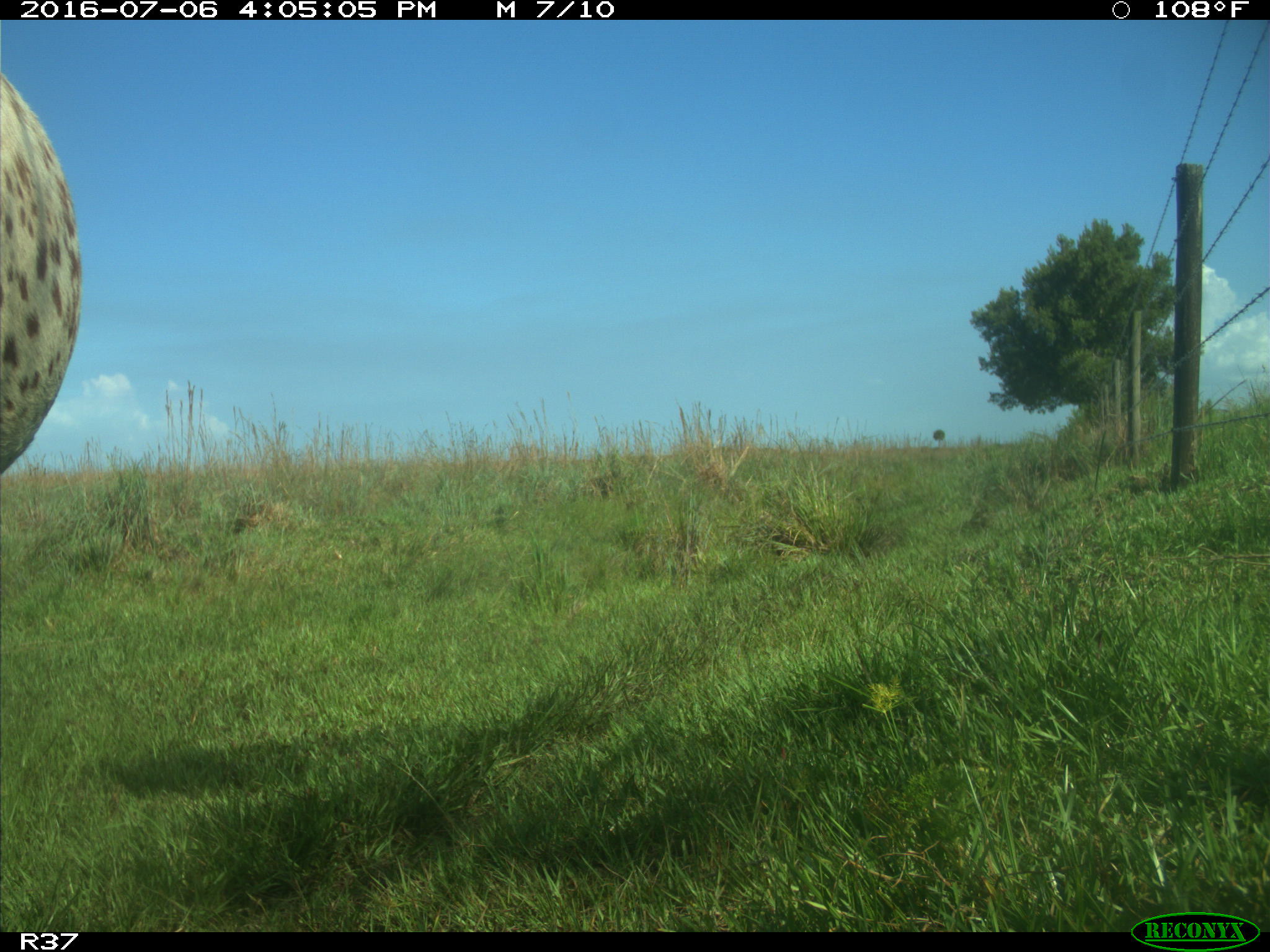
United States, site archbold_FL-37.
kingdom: Animalia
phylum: Chordata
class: Mammalia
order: Artiodactyla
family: Bovidae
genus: Bos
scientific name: Bos taurus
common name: domestic cow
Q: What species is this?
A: Bos taurus (domestic cow).